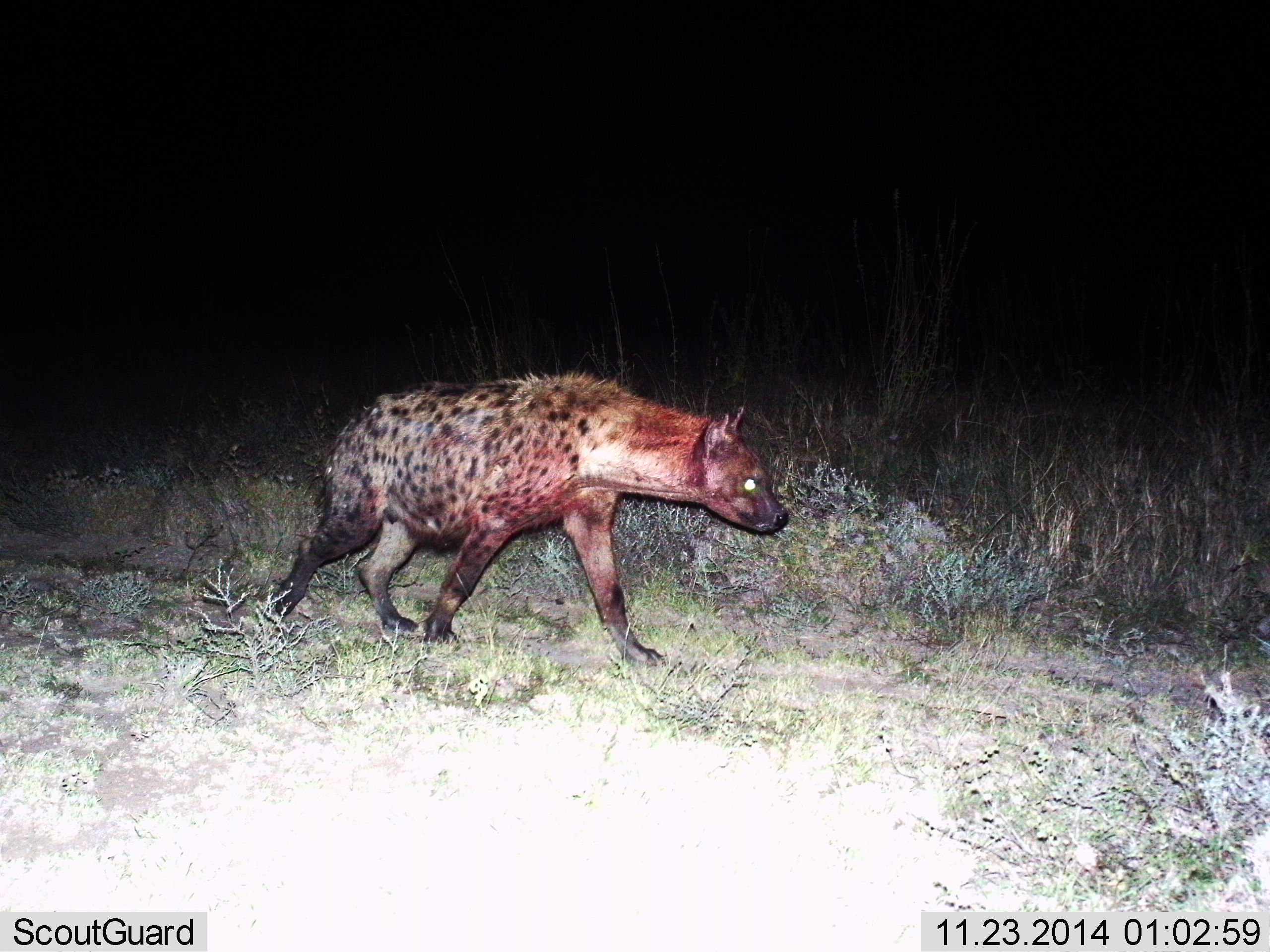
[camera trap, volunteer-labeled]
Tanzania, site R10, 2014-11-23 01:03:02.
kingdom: Animalia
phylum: Chordata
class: Mammalia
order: Carnivora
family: Hyaenidae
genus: Crocuta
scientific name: Crocuta crocuta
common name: spotted hyena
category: hyenaspotted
Hyenaspotted (spotted hyena) (Crocuta crocuta), count 1. Behavior (volunteer vote fractions): standing 10%, resting 0%, moving 90%, interacting 0%. Young present (vote fraction): 0%. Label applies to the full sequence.